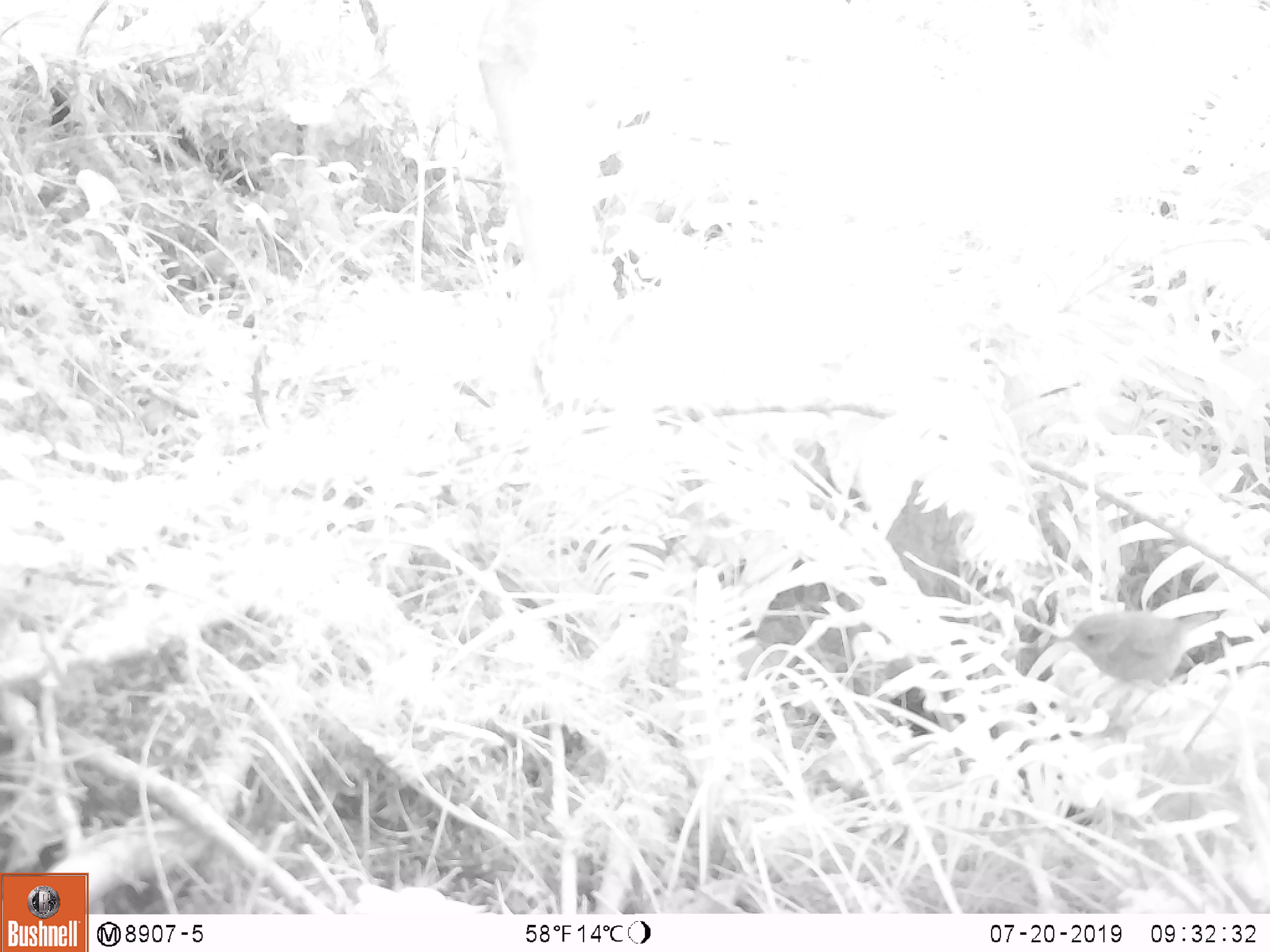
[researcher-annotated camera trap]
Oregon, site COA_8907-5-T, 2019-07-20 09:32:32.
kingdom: Animalia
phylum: Chordata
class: Aves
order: Passeriformes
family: Troglodytidae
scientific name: Troglodytidae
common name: wrens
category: troglodytidae family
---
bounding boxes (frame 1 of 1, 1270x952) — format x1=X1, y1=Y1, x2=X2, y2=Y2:
troglodytidae family: x1=1036, y1=597, x2=1245, y2=717